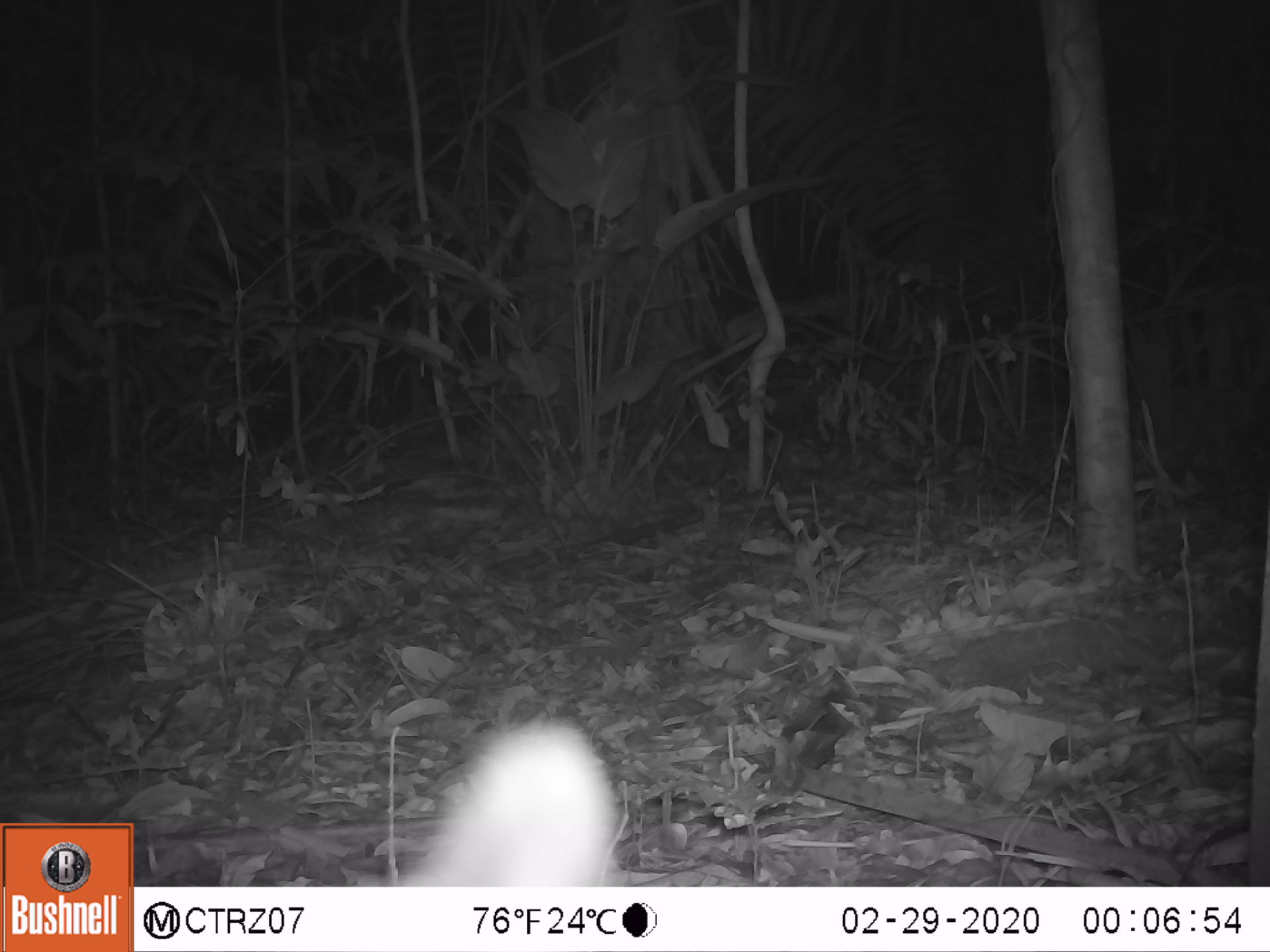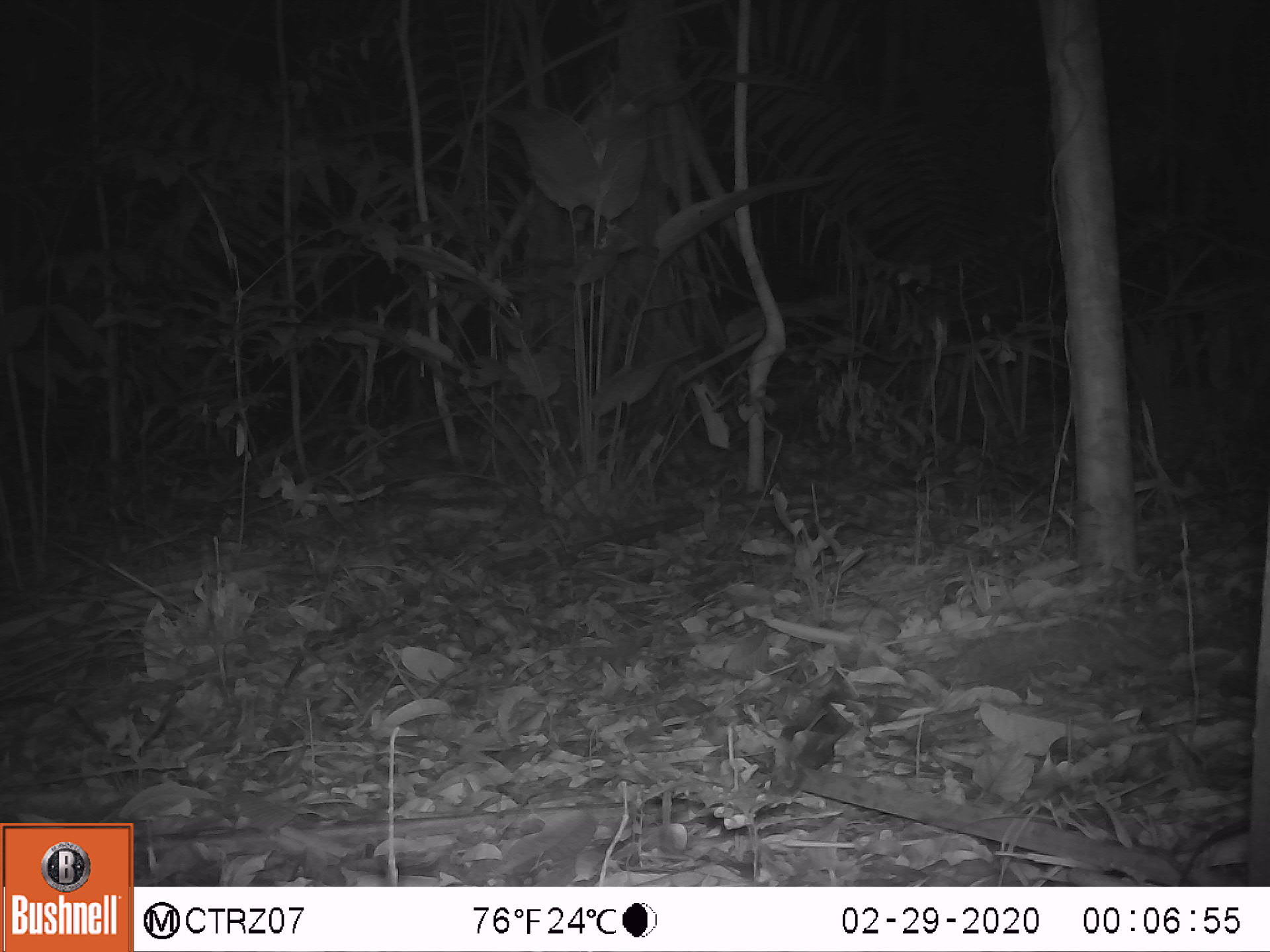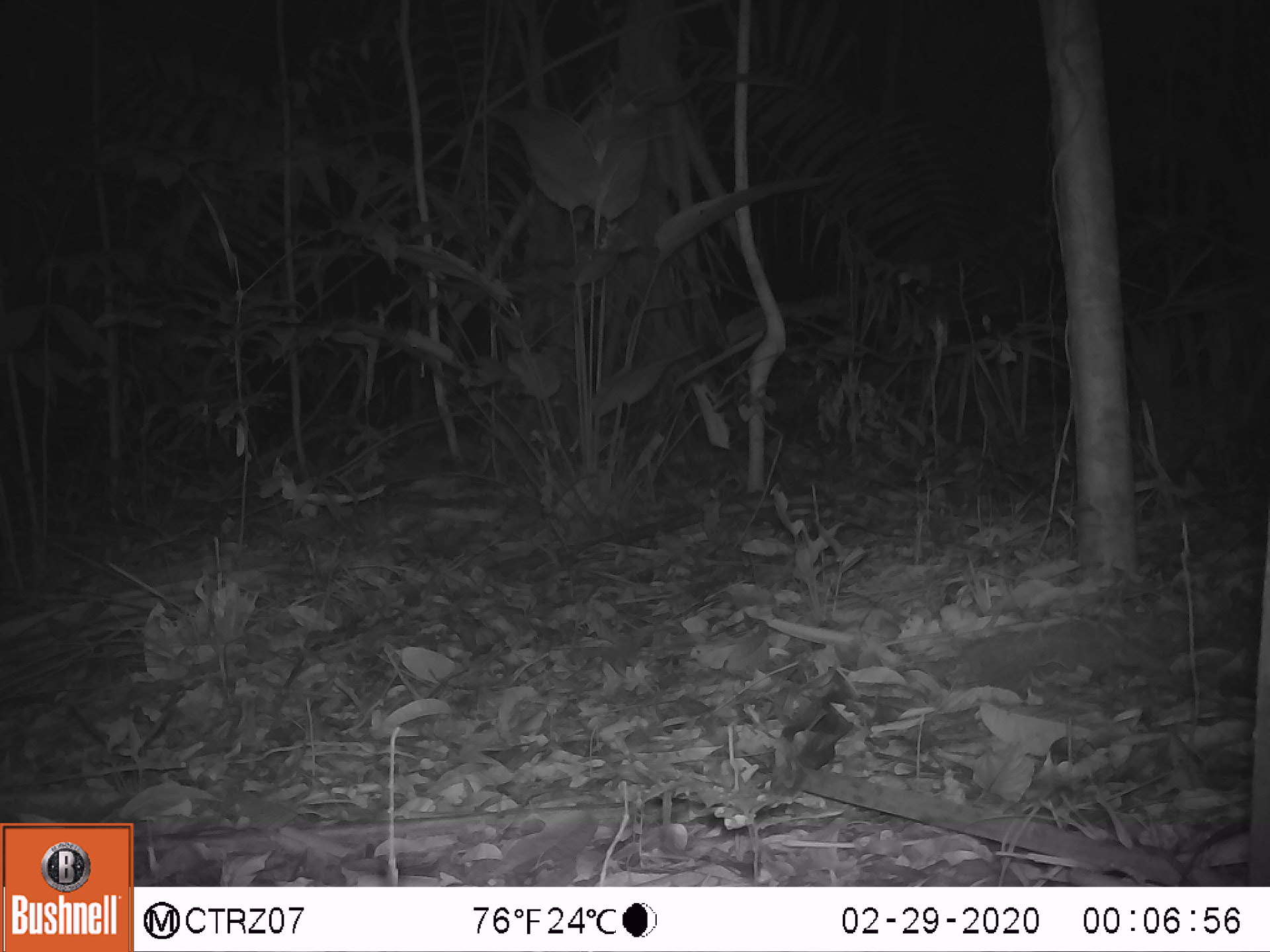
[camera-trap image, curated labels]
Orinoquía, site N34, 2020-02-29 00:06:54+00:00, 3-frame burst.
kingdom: Animalia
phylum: Chordata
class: Mammalia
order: Pilosa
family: Myrmecophagidae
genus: Tamandua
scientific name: Tamandua tetradactyla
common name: southern tamandua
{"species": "southern tamandua (Tamandua tetradactyla)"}